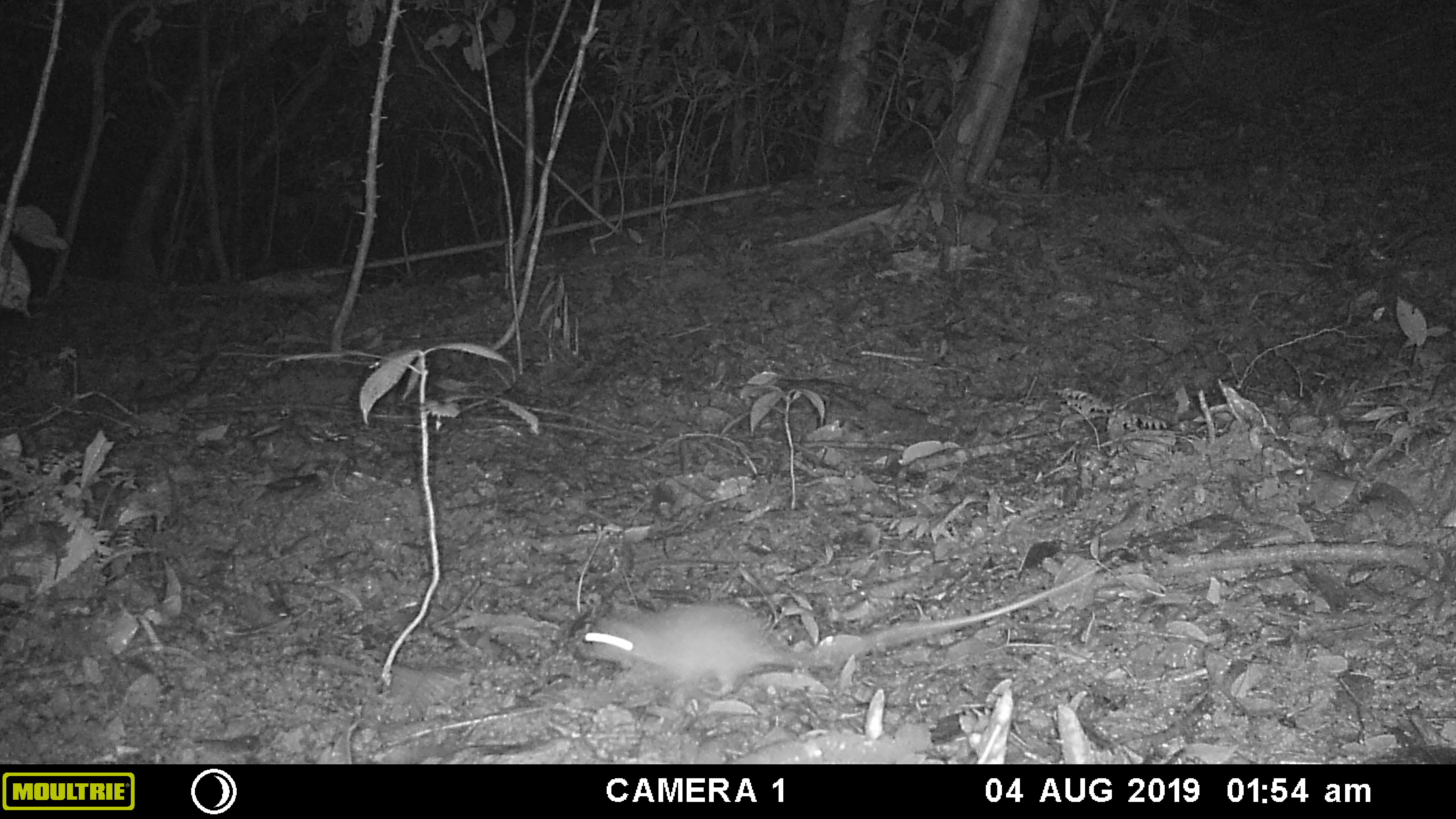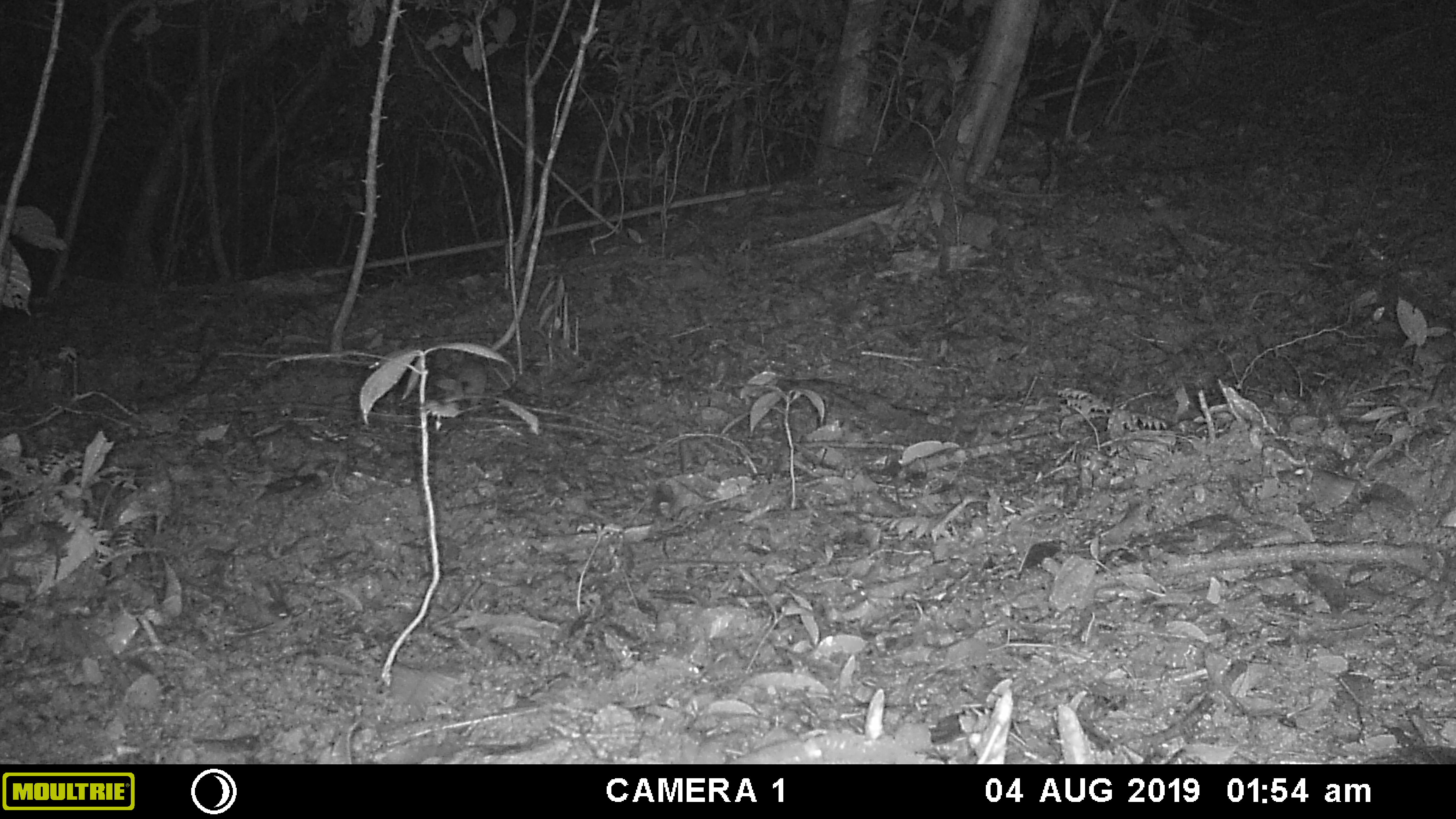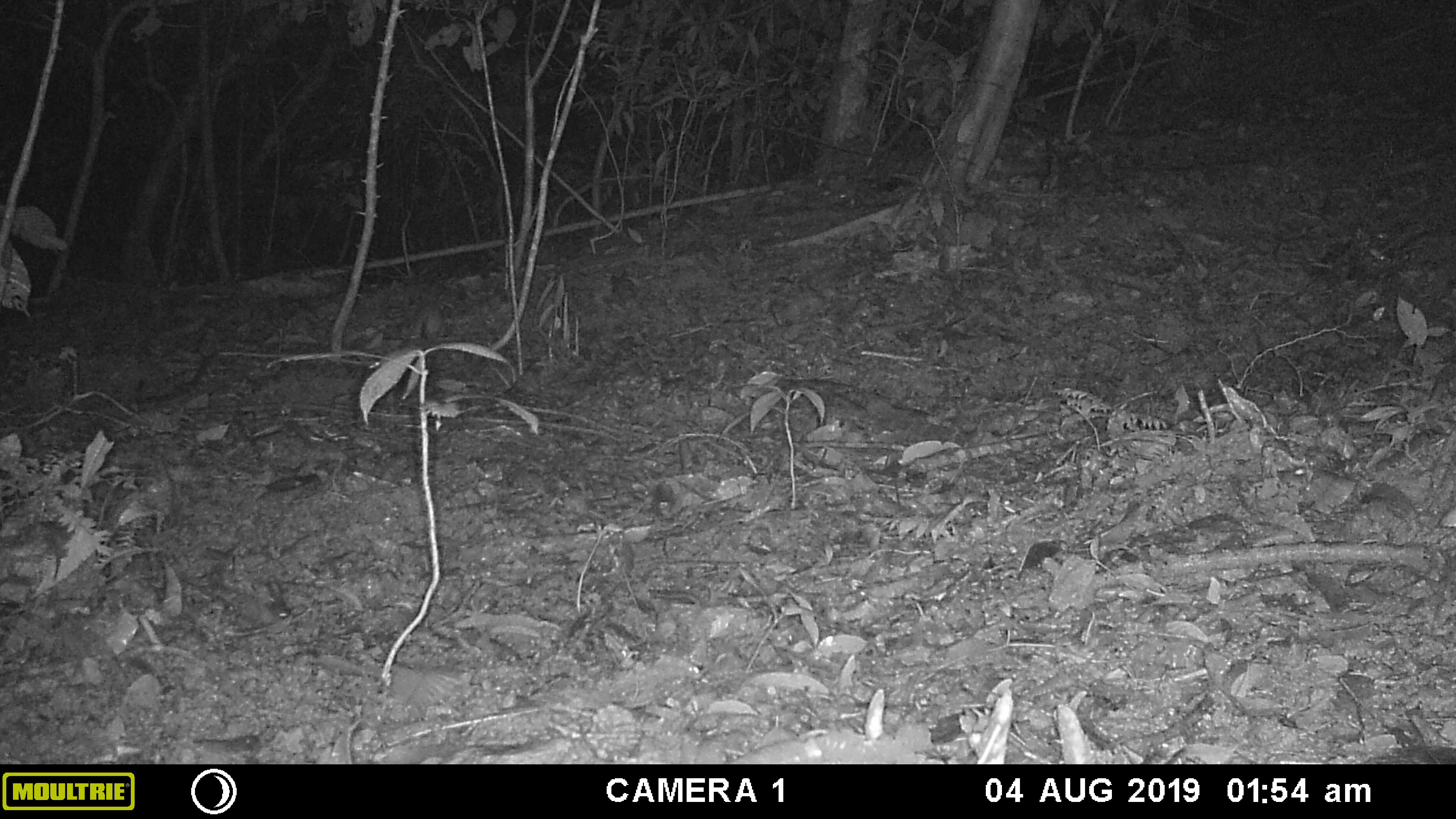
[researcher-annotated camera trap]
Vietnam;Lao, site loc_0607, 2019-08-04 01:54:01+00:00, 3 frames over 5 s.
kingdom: Animalia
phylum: Chordata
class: Mammalia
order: Rodentia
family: Muridae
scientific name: Muridae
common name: old-world mice and rats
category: unidentified murid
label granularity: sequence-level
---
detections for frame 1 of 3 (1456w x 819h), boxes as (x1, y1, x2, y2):
unidentified murid: (574, 559, 1115, 697)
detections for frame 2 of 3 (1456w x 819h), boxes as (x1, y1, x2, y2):
unidentified murid: (445, 358, 490, 407)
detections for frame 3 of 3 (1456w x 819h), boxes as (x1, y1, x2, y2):
unidentified murid: (413, 302, 444, 343)